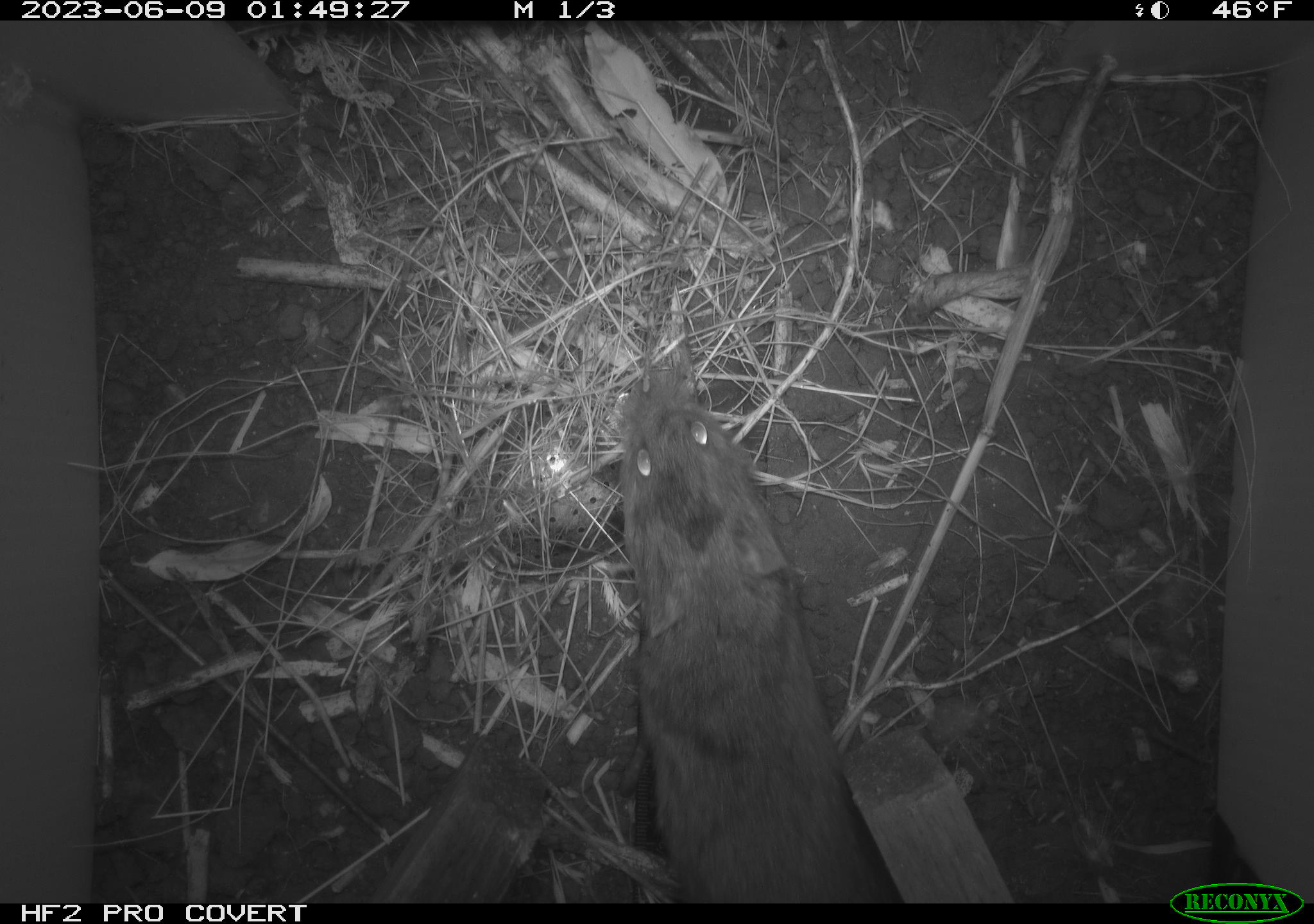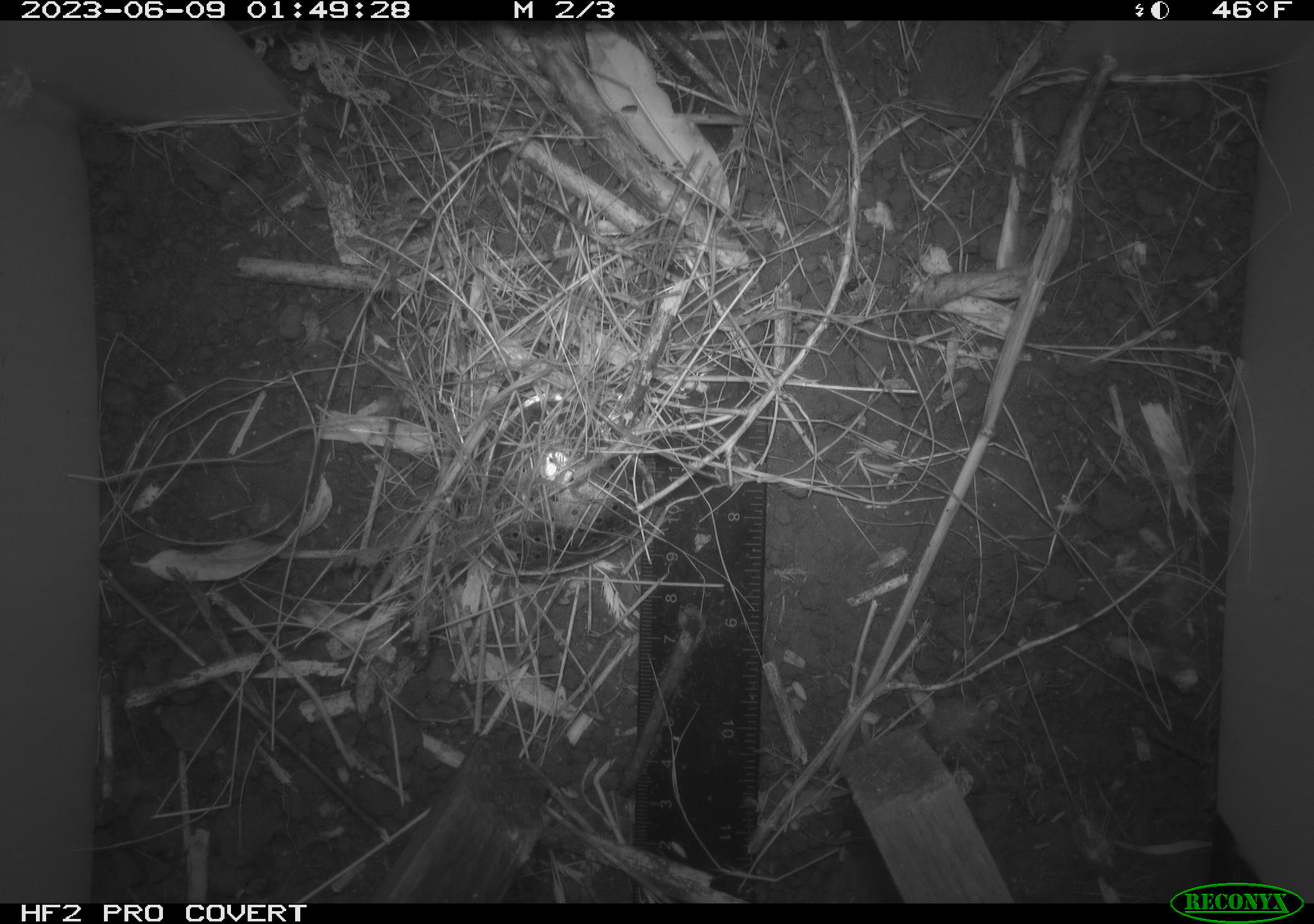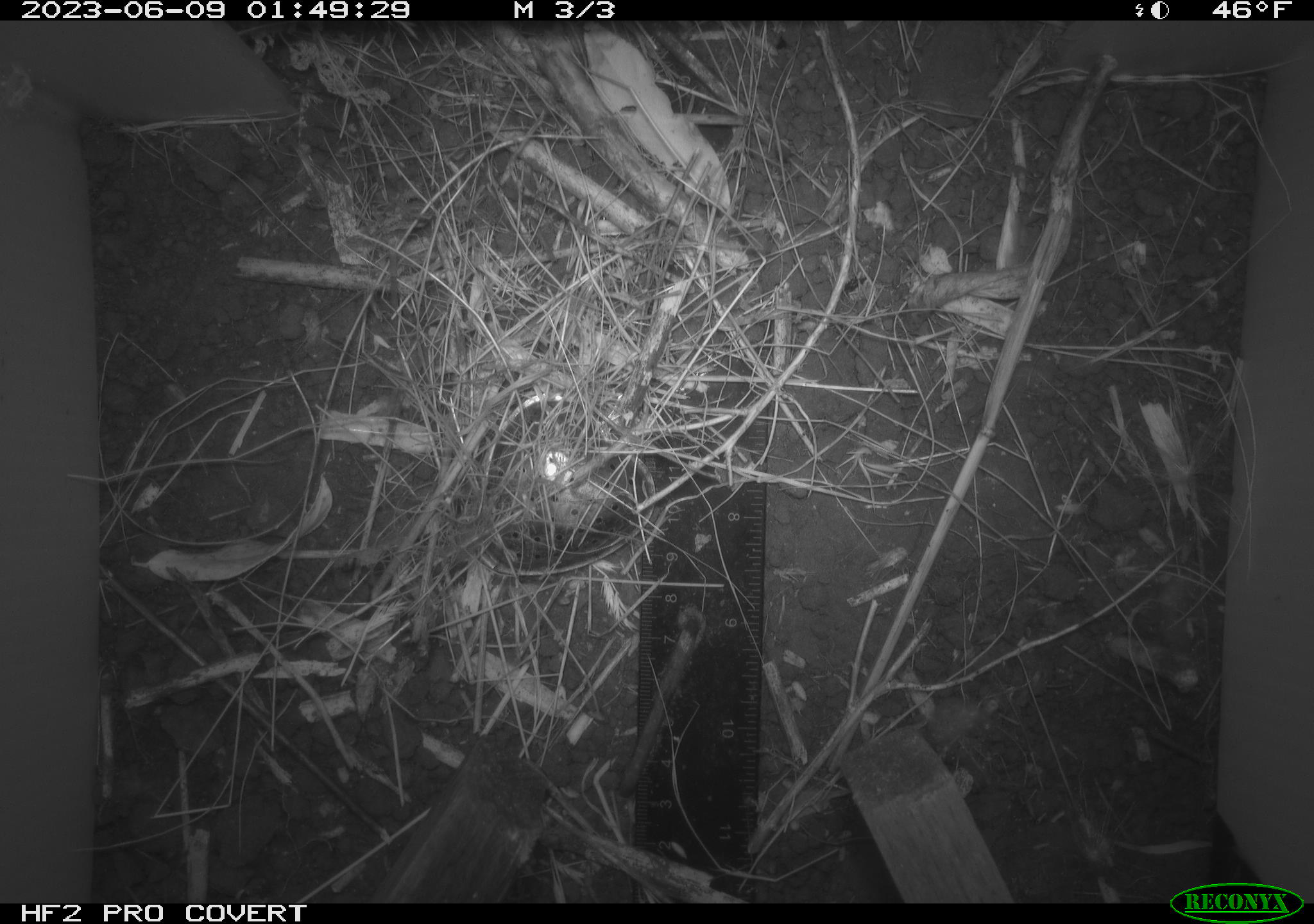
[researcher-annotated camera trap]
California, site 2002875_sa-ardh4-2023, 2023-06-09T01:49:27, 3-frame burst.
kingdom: Animalia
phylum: Chordata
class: Mammalia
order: Rodentia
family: Cricetidae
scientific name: Arvicolinae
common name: voles, lemmings, and muskrats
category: arvicolinae subfamily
Arvicolinae subfamily (voles, lemmings, and muskrats) (Arvicolinae).